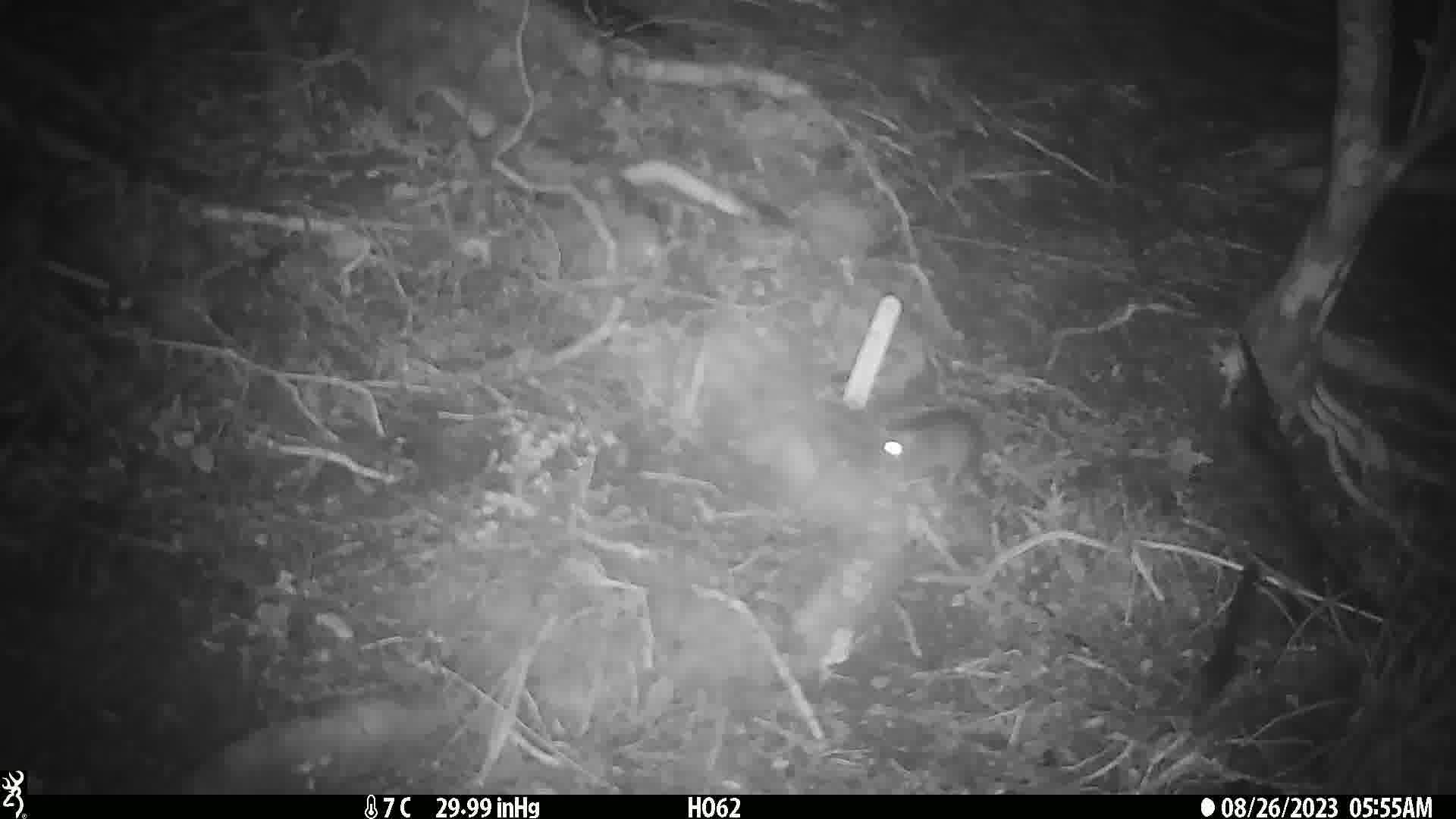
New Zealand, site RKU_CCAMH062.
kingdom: Animalia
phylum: Chordata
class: Mammalia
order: Rodentia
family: Muridae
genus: Rattus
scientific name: Rattus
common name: rat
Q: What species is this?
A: Rat (Rattus).